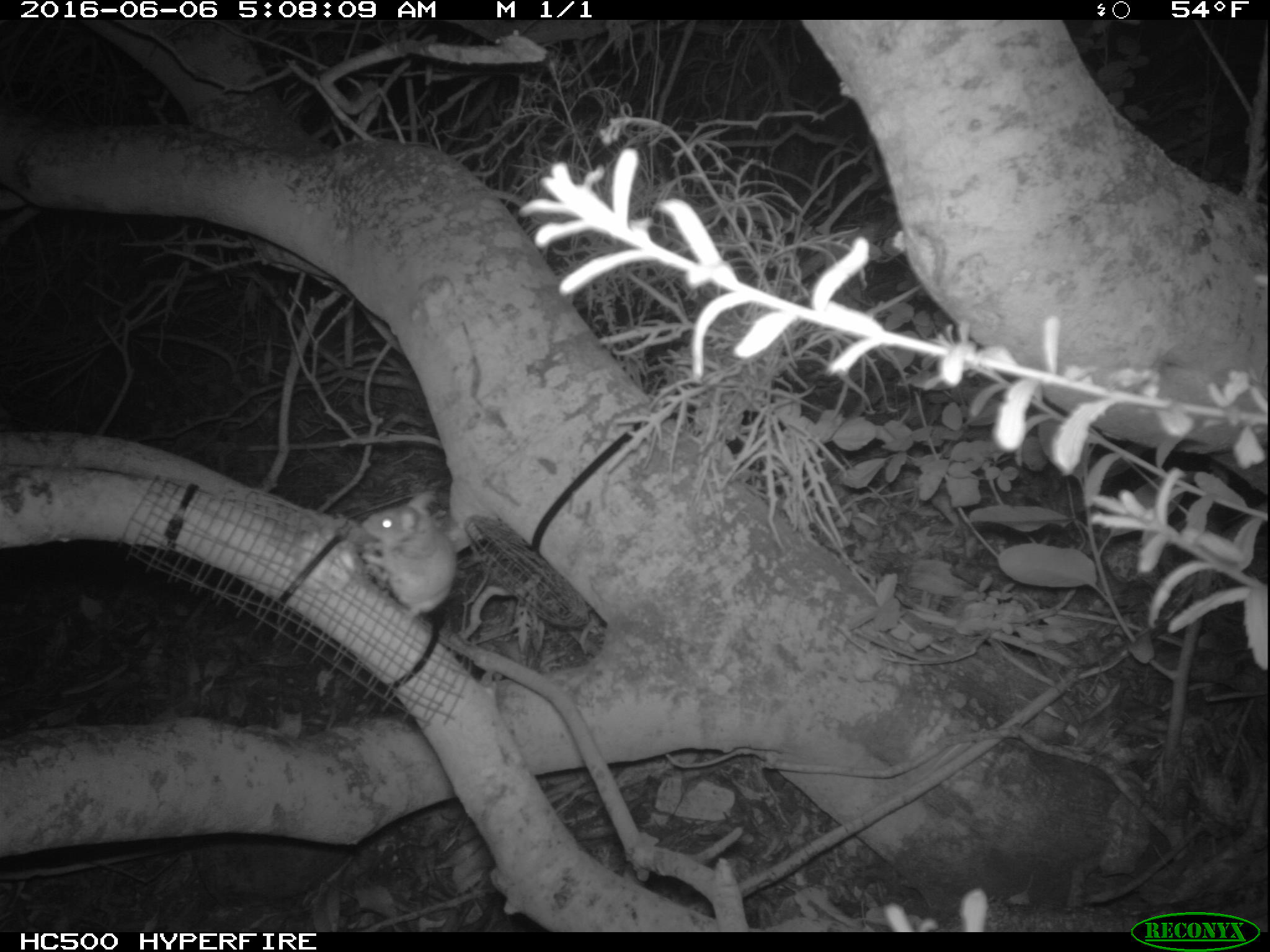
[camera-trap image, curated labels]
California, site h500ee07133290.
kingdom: Animalia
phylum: Chordata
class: Mammalia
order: Rodentia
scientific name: Rodentia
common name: rodent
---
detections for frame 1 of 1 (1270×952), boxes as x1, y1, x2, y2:
rodent: 361, 489, 456, 619